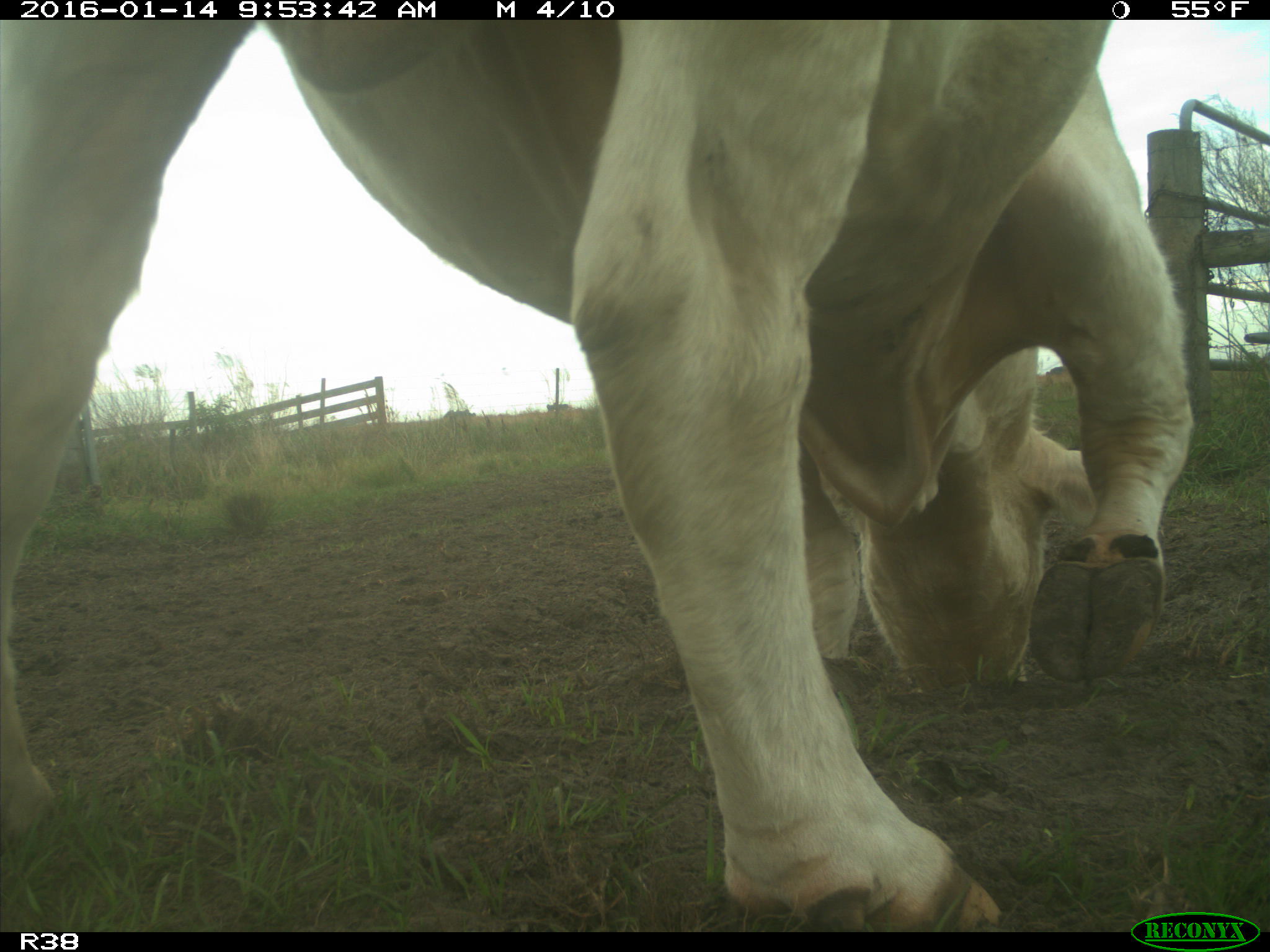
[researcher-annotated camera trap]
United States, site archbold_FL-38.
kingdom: Animalia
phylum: Chordata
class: Mammalia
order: Artiodactyla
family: Bovidae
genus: Bos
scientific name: Bos taurus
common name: domestic cow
Bos taurus (domestic cow).